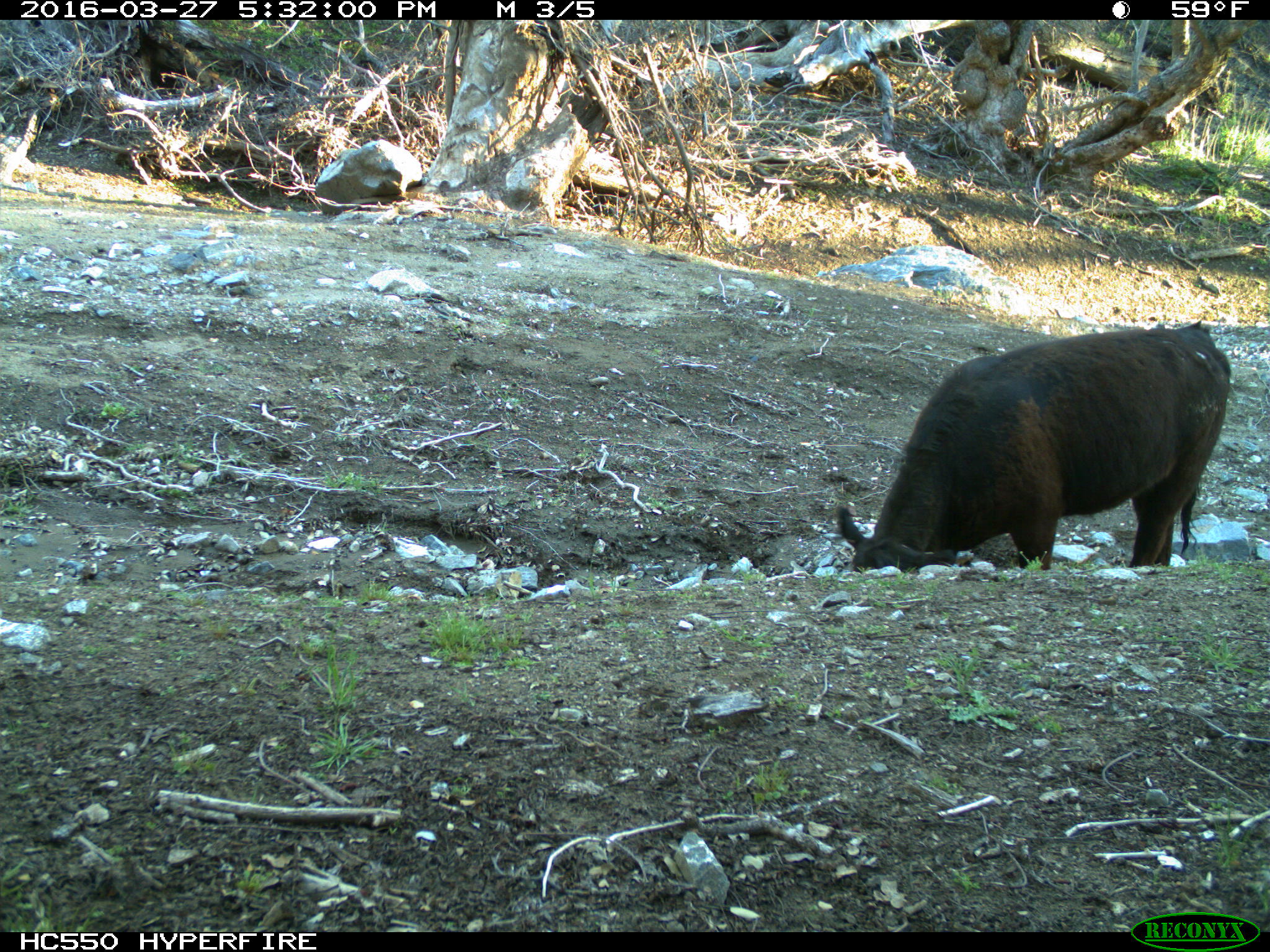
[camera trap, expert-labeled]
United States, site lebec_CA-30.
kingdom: Animalia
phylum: Chordata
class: Mammalia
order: Artiodactyla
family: Bovidae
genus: Bos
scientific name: Bos taurus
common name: domestic cow